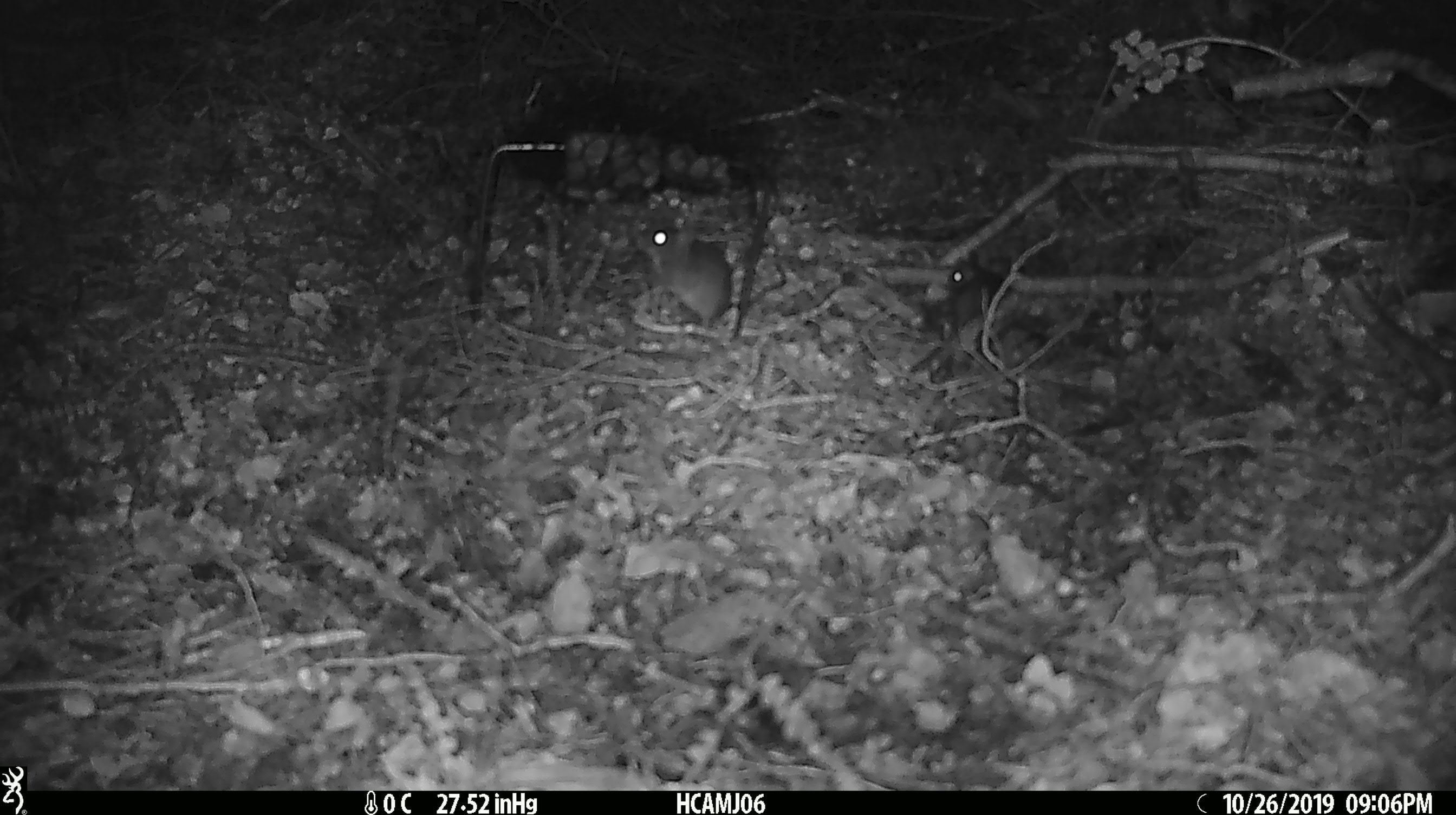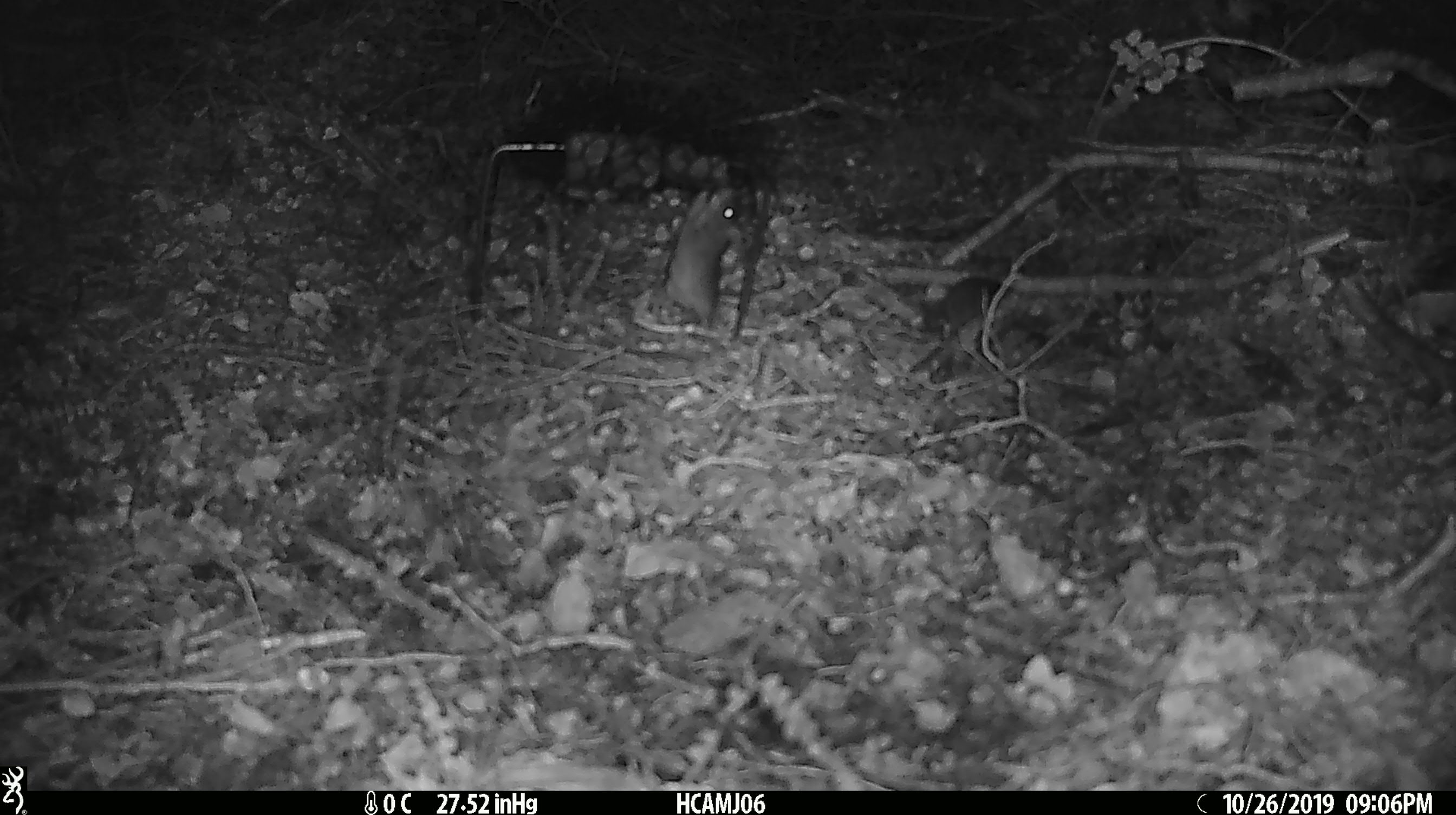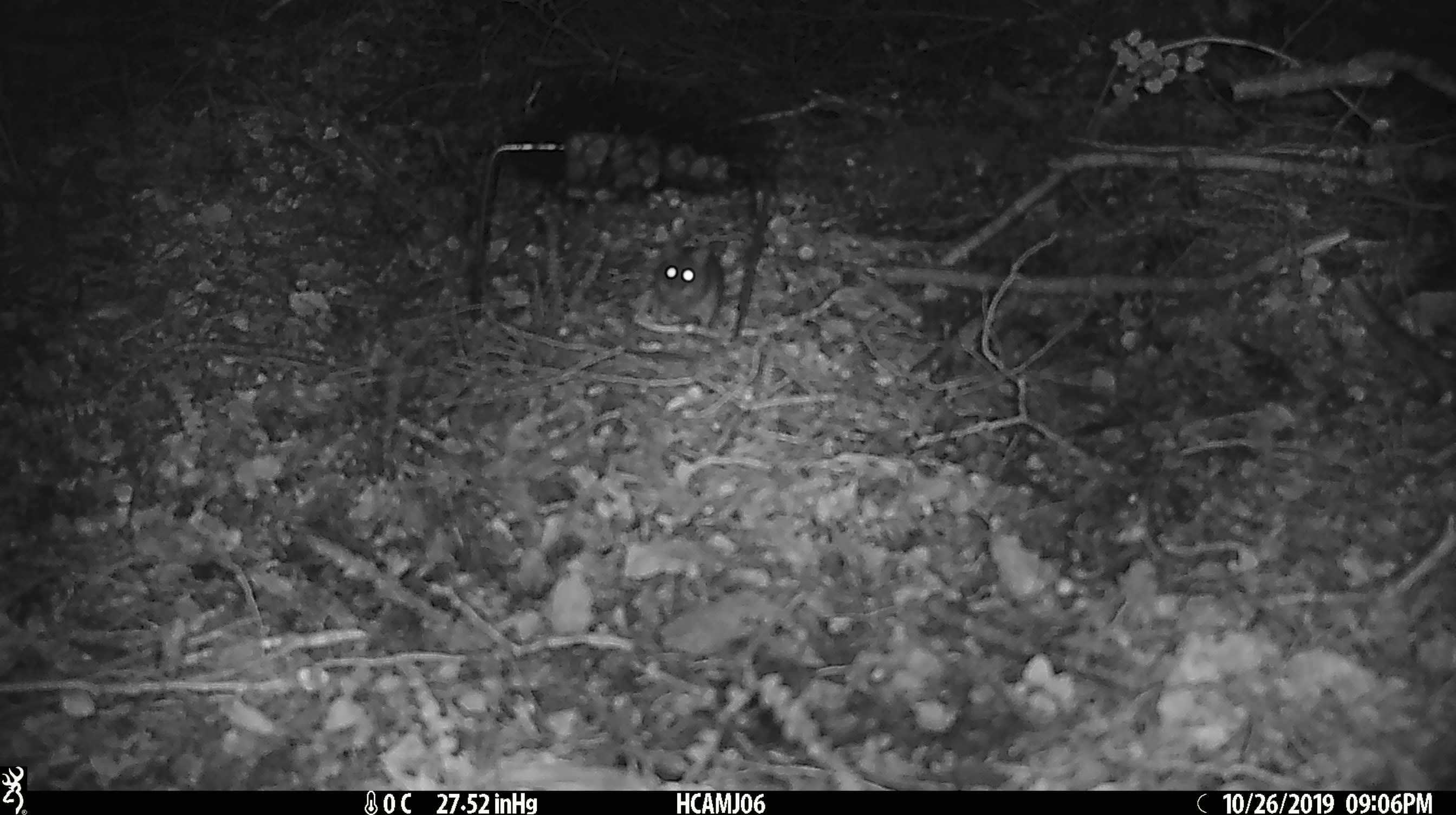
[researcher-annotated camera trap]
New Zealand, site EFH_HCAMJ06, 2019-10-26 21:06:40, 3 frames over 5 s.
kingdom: Animalia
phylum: Chordata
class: Mammalia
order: Rodentia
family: Muridae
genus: Mus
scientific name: Mus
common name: mouse